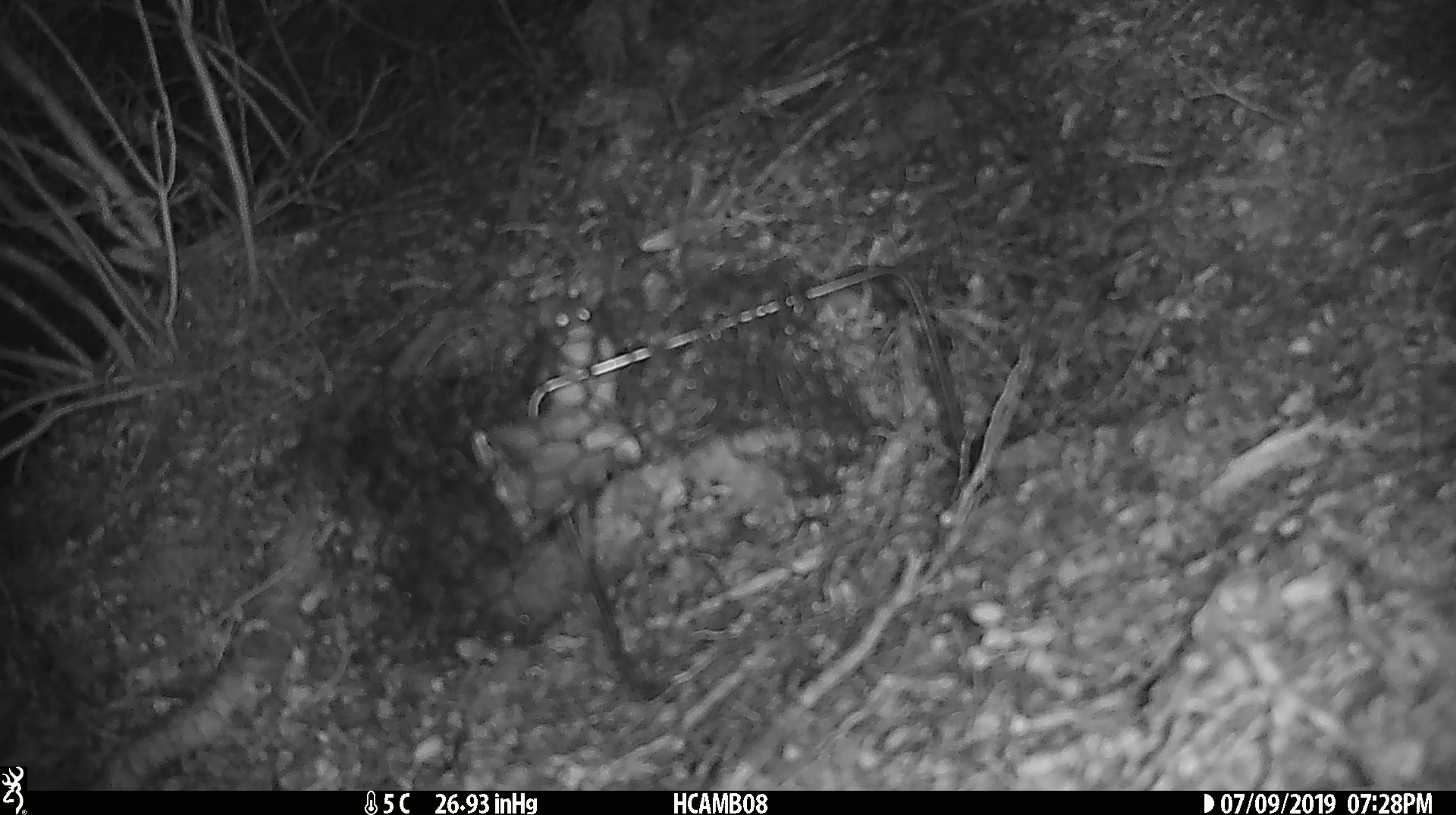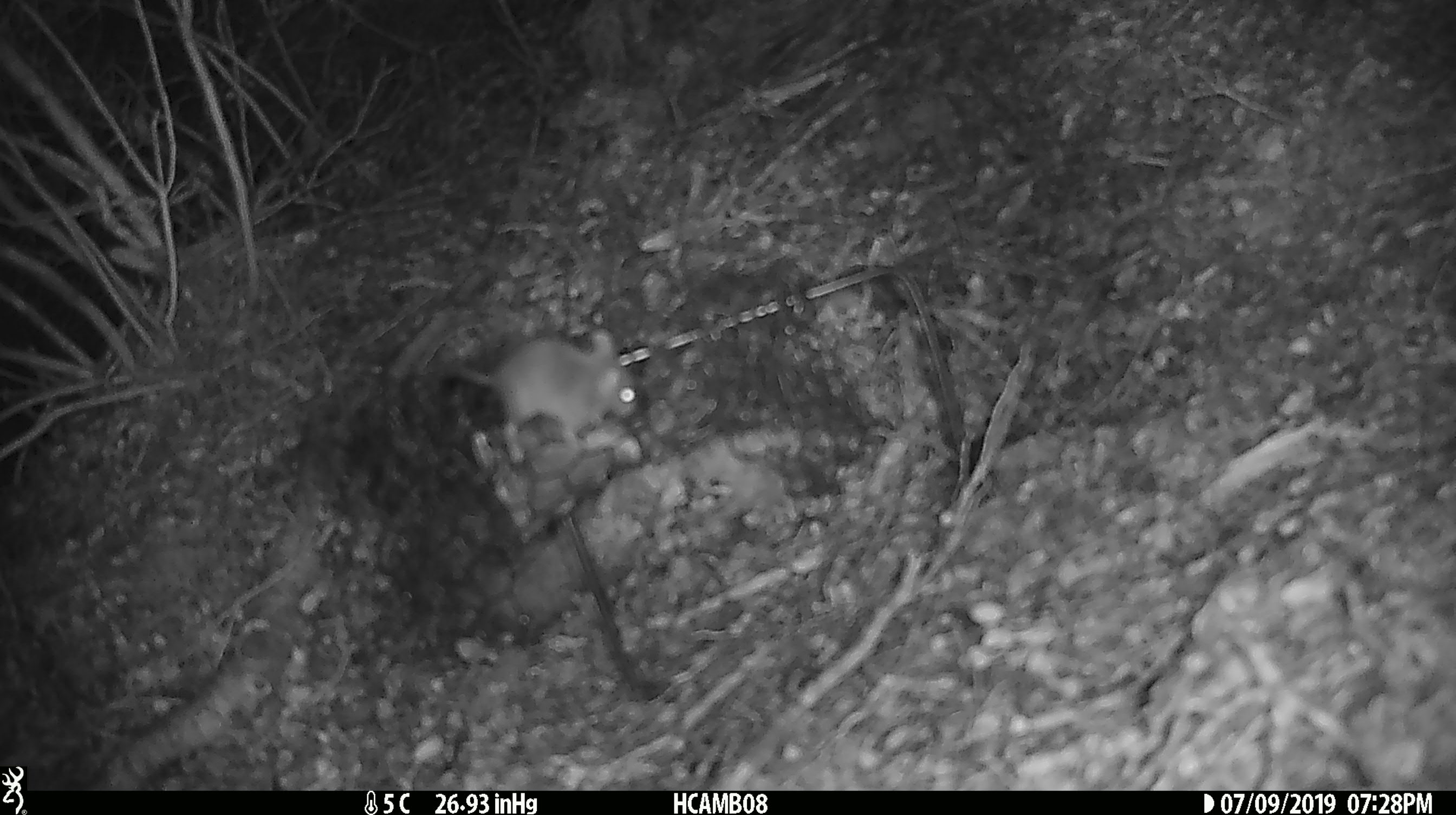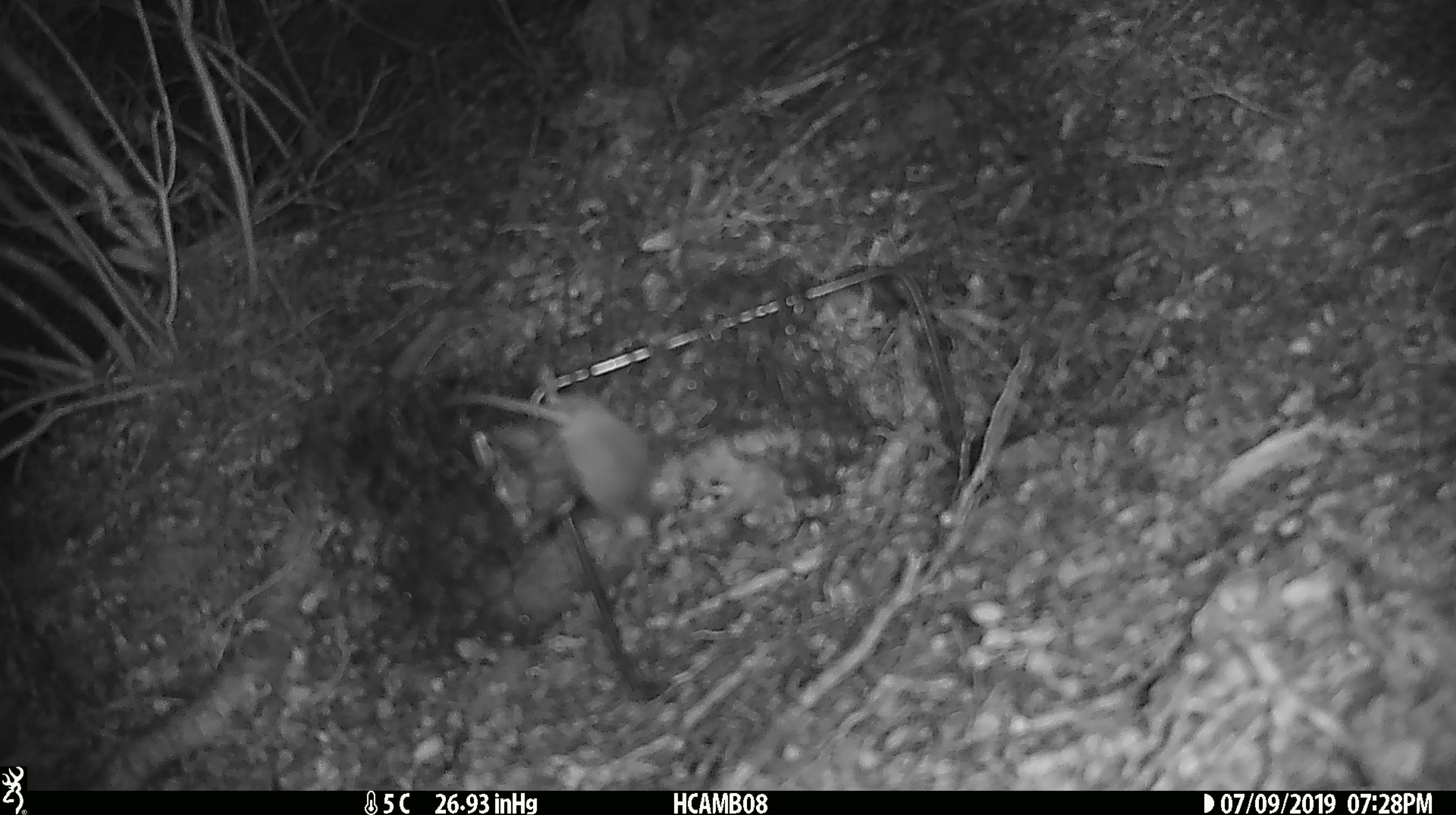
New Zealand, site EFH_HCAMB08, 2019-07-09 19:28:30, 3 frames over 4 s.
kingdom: Animalia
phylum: Chordata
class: Mammalia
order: Rodentia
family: Muridae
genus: Mus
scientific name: Mus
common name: mouse